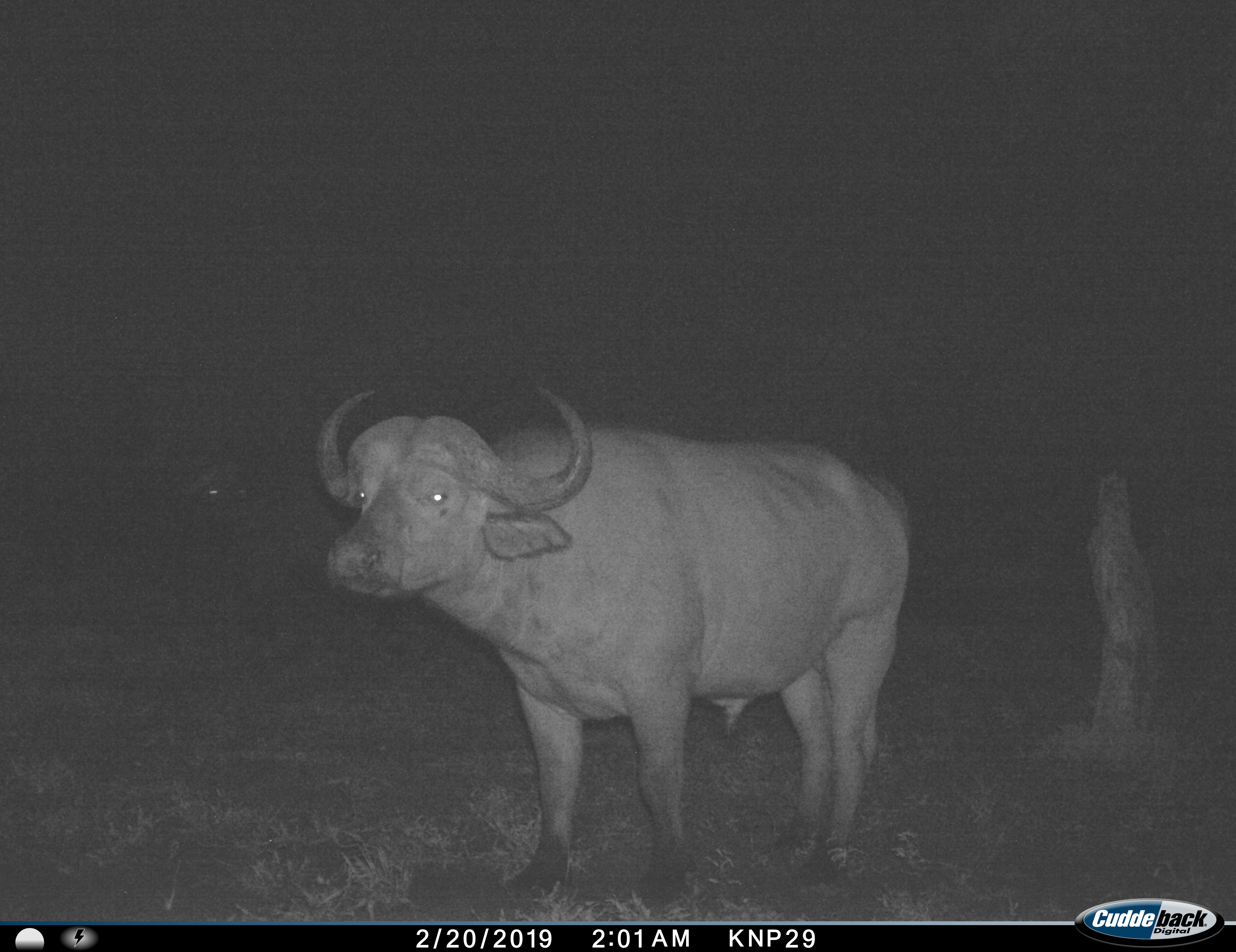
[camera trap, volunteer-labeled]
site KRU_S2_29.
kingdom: Animalia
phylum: Chordata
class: Mammalia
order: Artiodactyla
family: Bovidae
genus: Syncerus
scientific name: Syncerus caffer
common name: african buffalo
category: buffalo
Buffalo (african buffalo) (Syncerus caffer), count 2. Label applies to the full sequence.